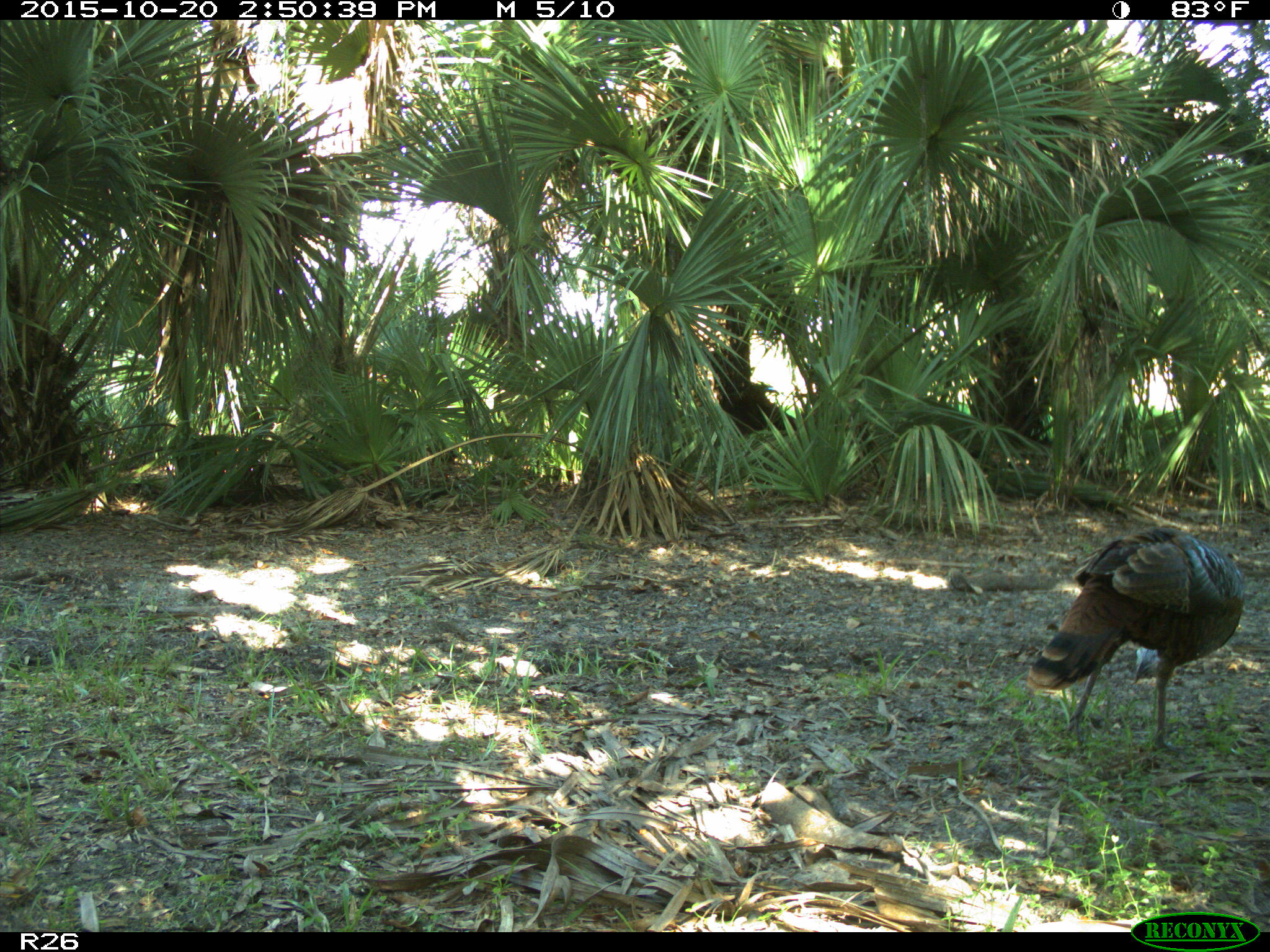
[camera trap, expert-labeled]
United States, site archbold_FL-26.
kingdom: Animalia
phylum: Chordata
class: Aves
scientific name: Aves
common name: birds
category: unidentified bird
Unidentified bird (birds) (Aves).